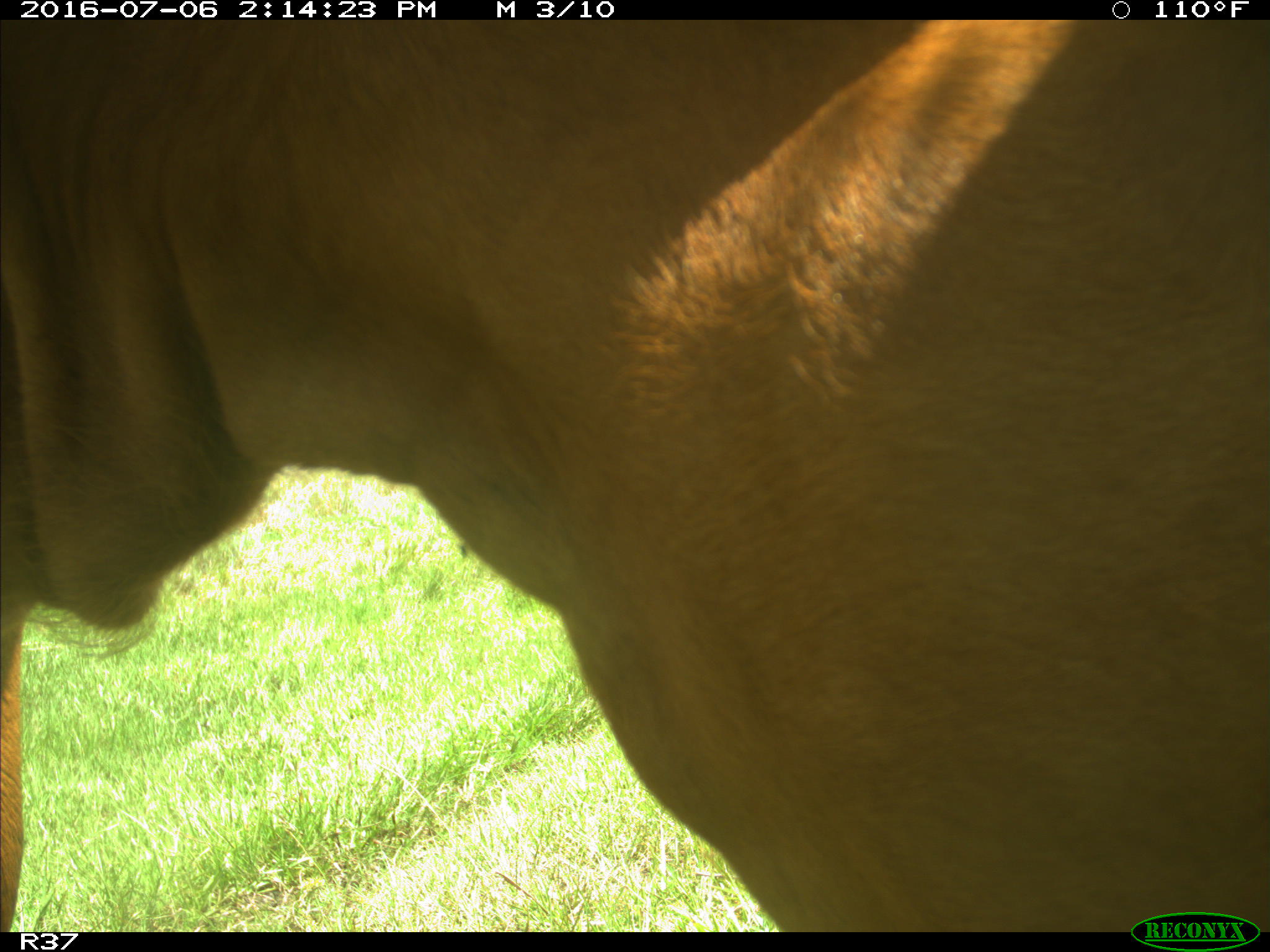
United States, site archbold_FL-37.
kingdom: Animalia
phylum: Chordata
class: Mammalia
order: Artiodactyla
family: Bovidae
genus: Bos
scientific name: Bos taurus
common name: domestic cow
Bos taurus (domestic cow).